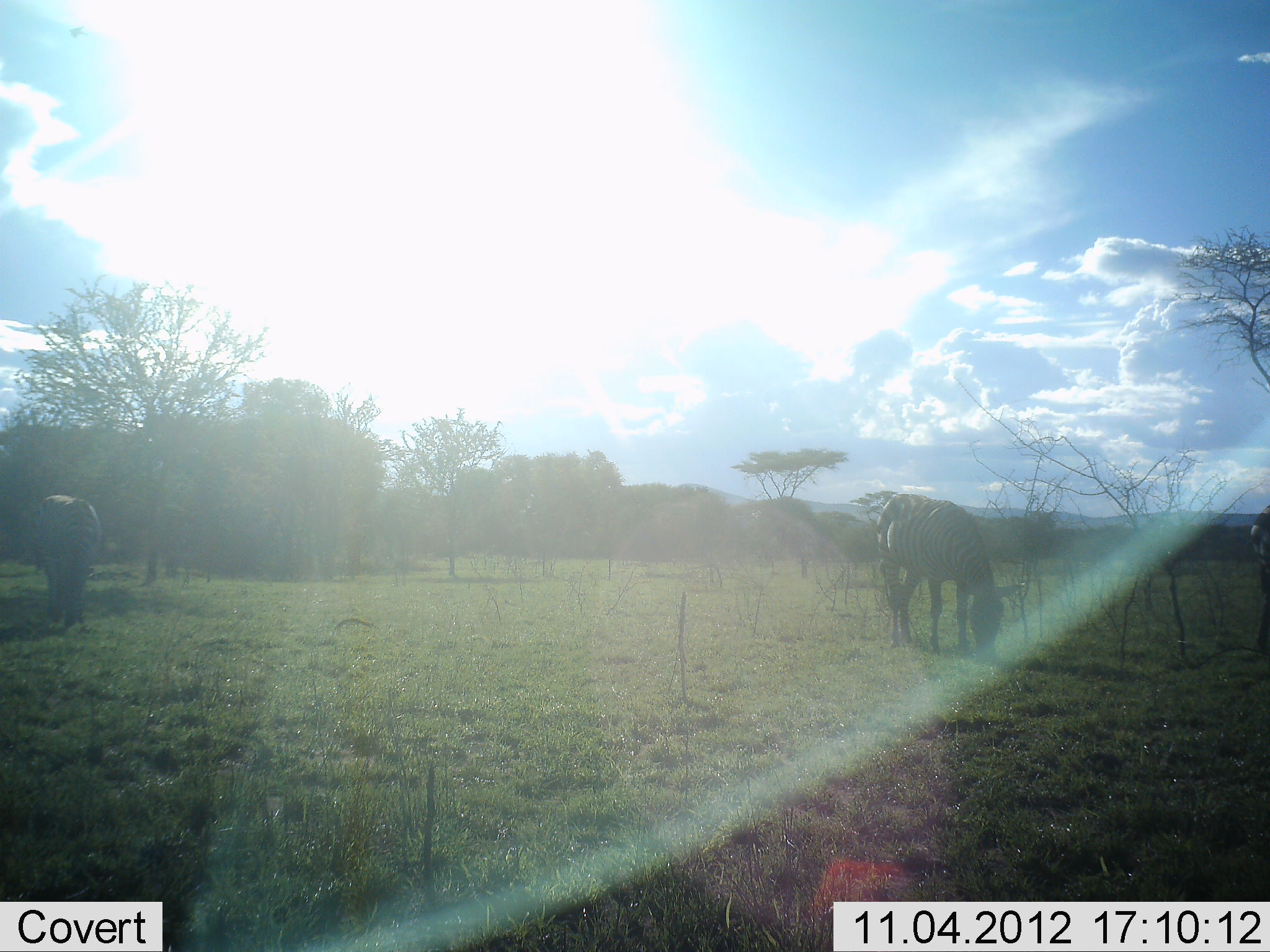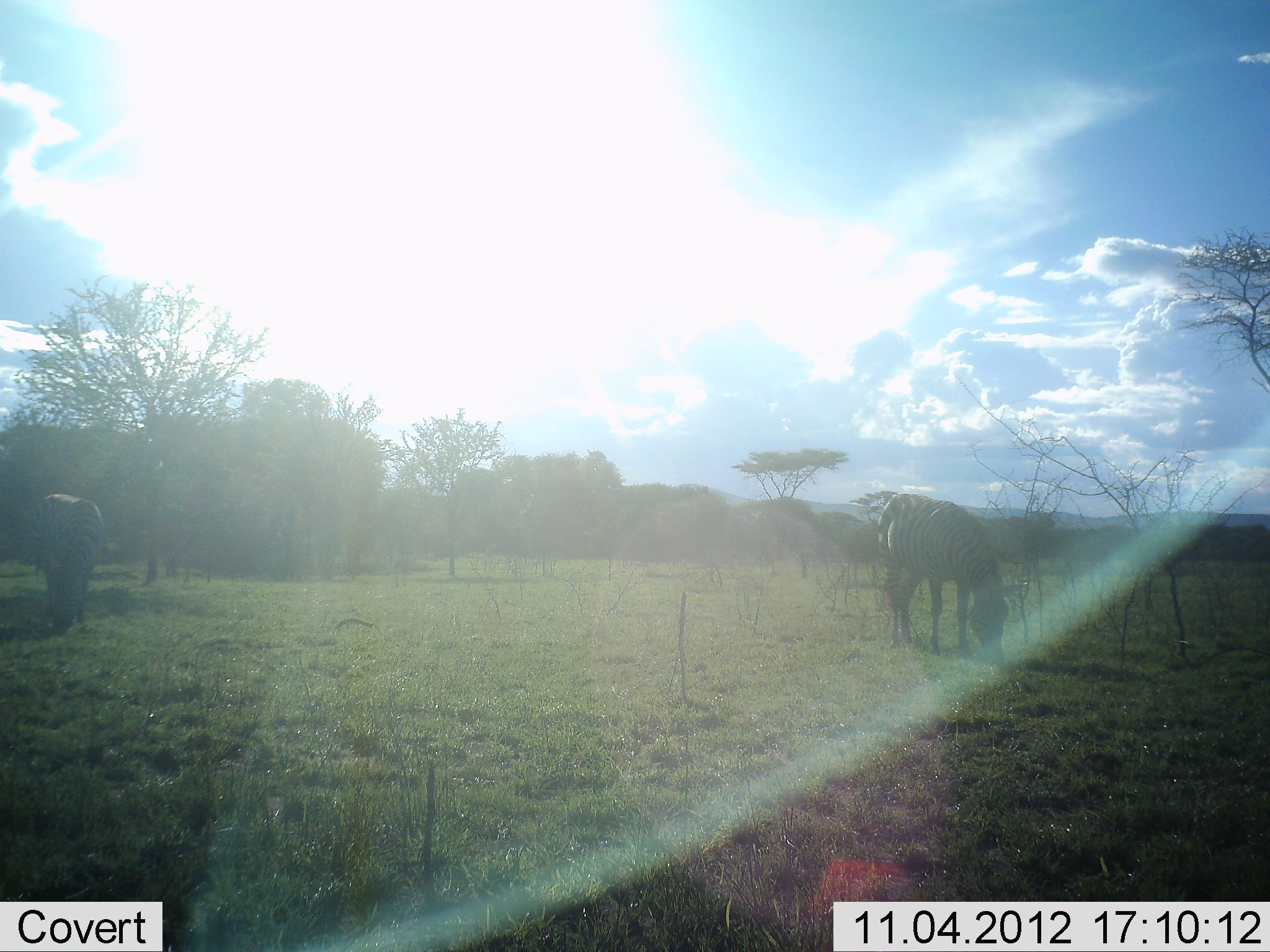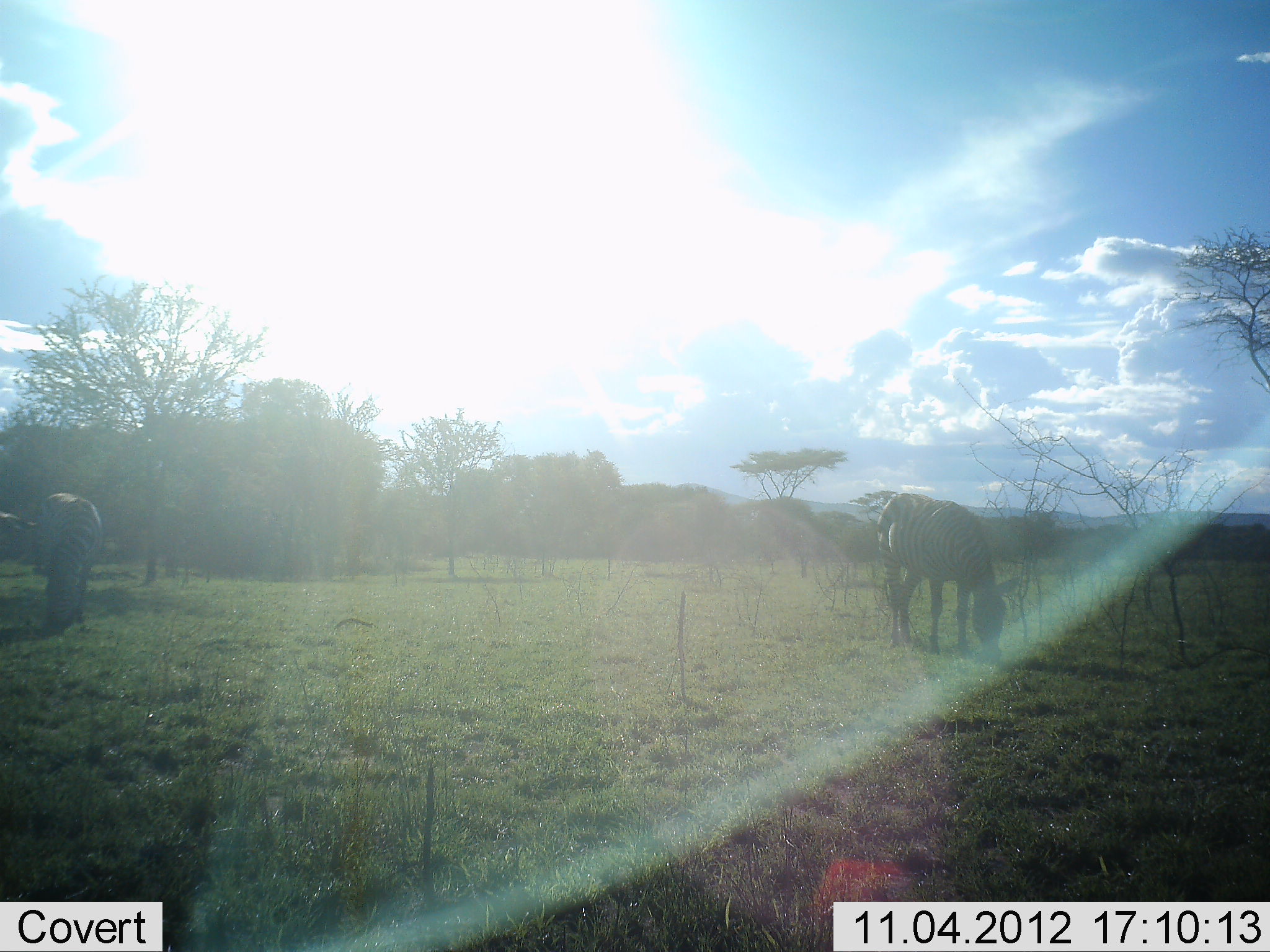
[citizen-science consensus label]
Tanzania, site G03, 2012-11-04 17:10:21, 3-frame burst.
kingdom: Animalia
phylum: Chordata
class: Mammalia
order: Perissodactyla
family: Equidae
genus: Equus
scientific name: Equus quagga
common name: plains zebra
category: zebra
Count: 2.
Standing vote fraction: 18%.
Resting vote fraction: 0%.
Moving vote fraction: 0%.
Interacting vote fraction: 0%.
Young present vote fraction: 0%.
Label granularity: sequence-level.